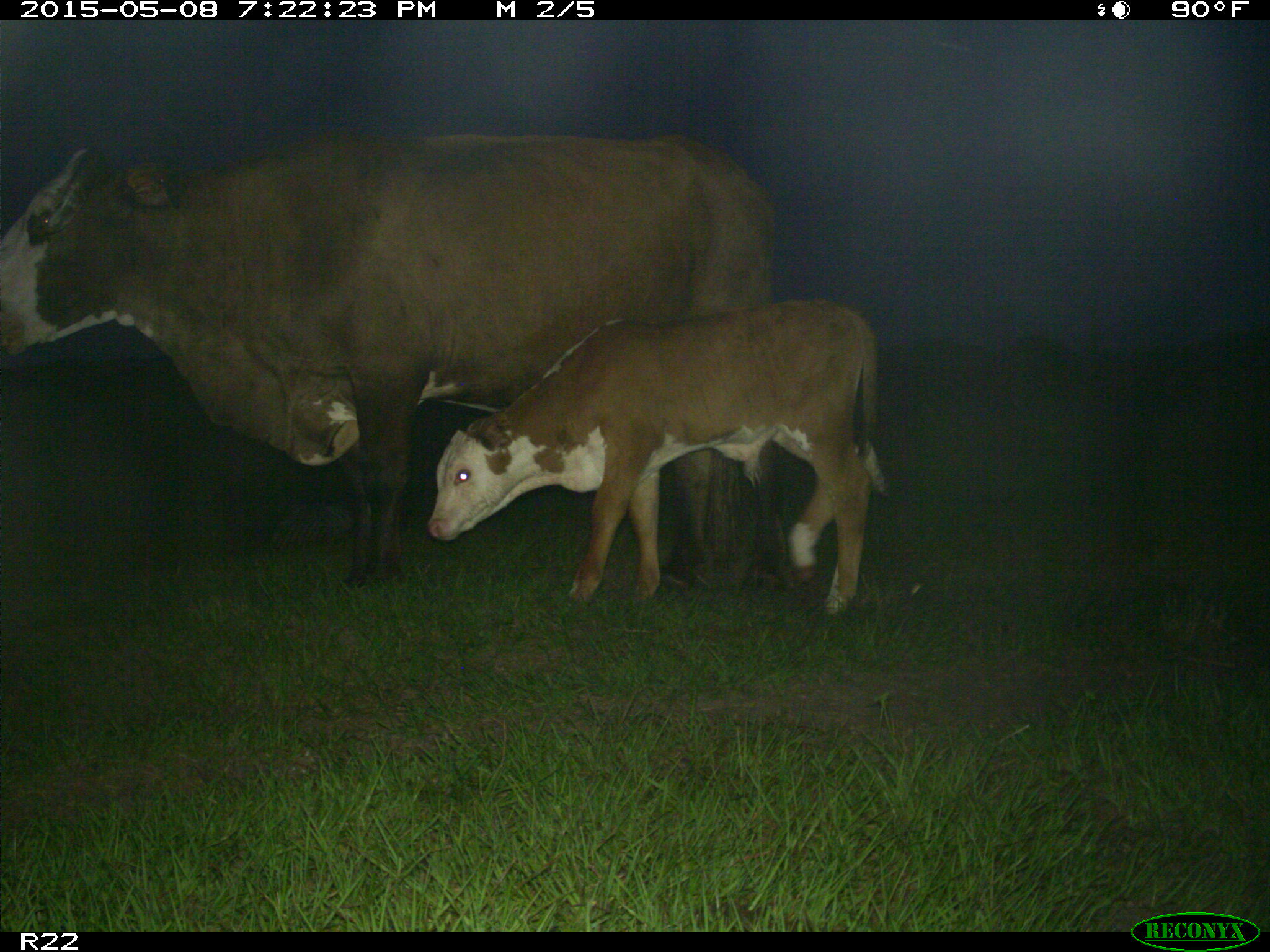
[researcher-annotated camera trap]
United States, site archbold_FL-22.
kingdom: Animalia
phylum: Chordata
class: Mammalia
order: Artiodactyla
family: Bovidae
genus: Bos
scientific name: Bos taurus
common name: domestic cow